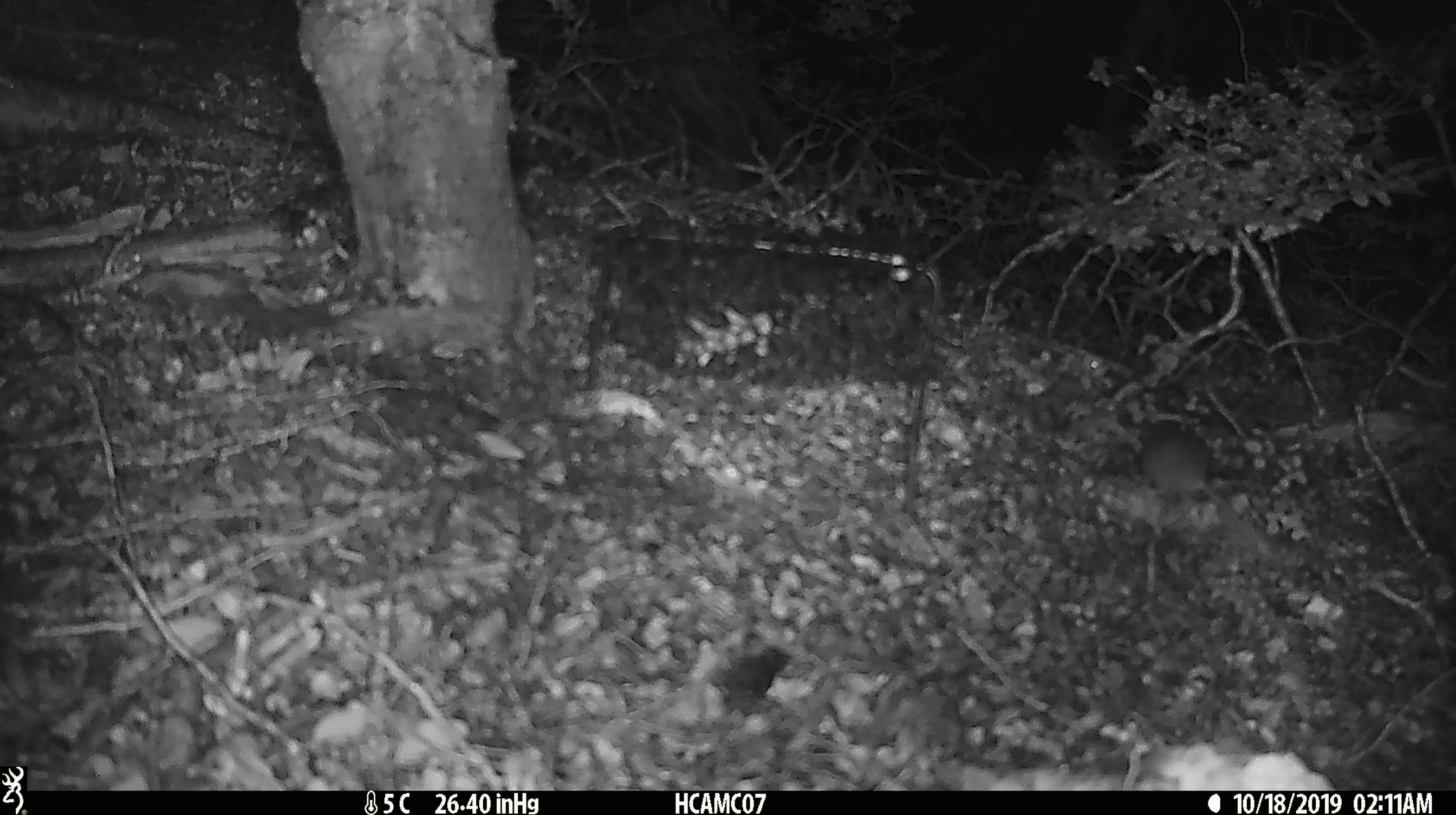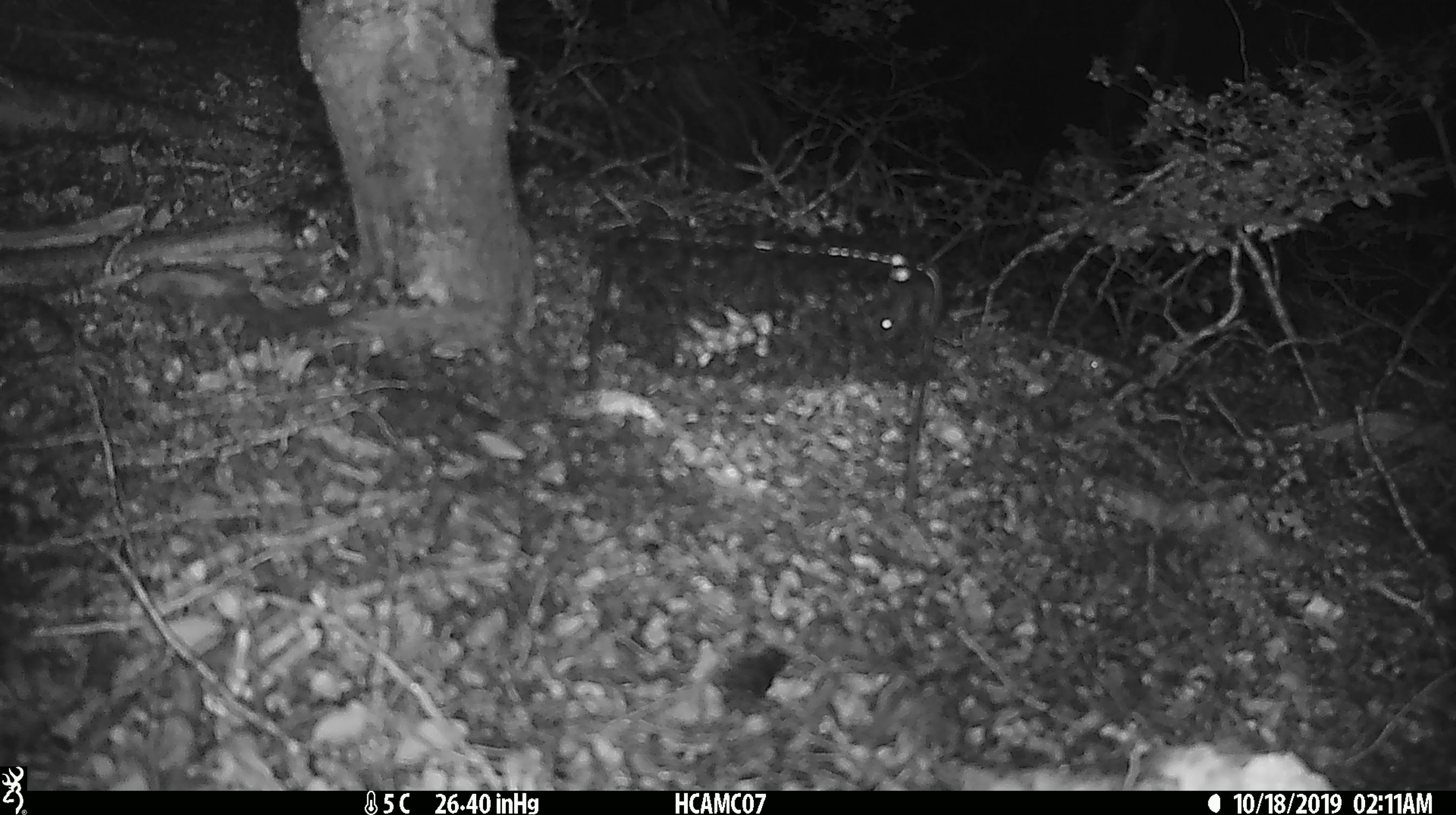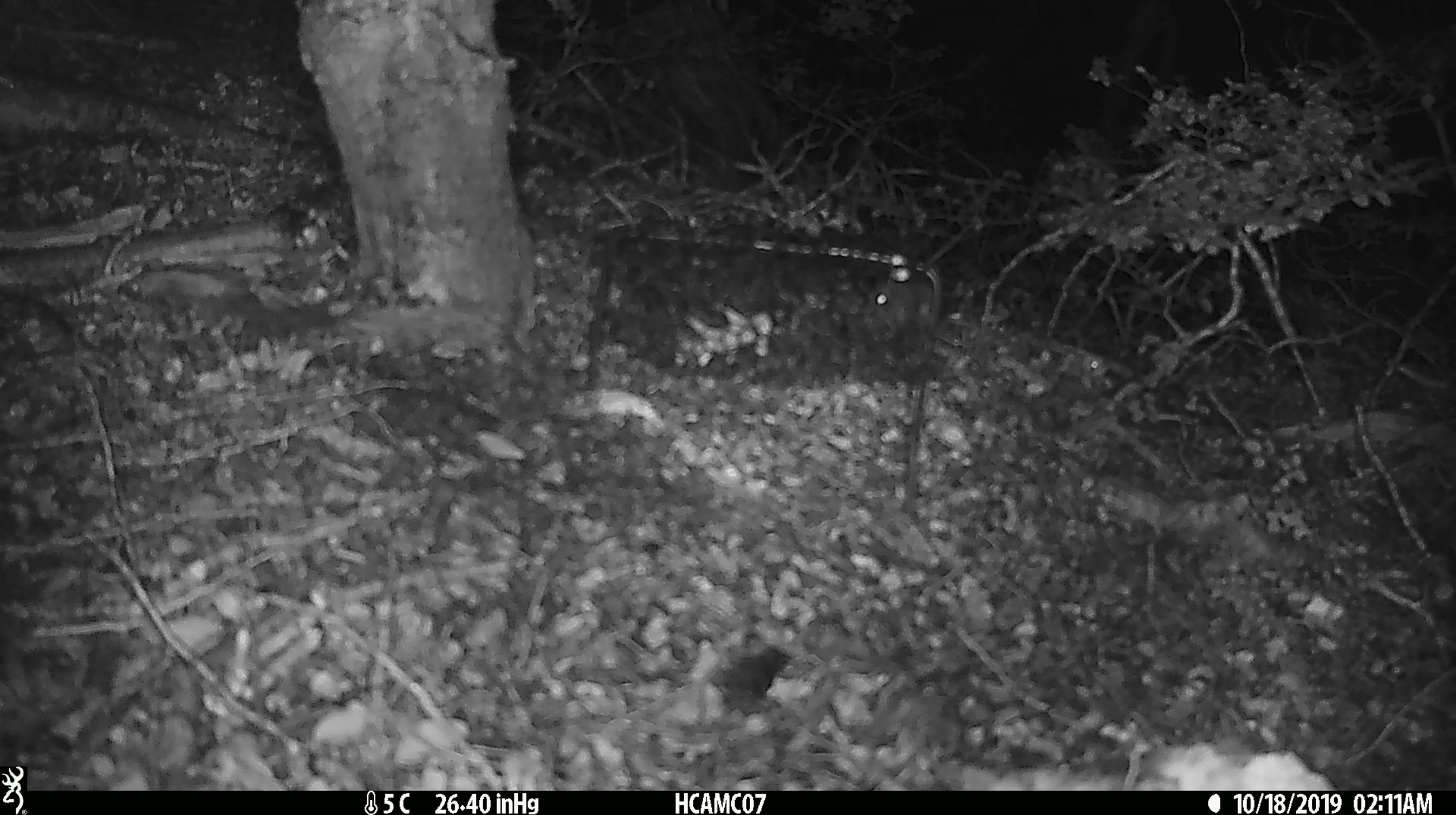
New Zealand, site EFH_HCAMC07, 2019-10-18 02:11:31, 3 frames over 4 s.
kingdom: Animalia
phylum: Chordata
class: Mammalia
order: Rodentia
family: Muridae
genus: Mus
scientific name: Mus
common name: mouse